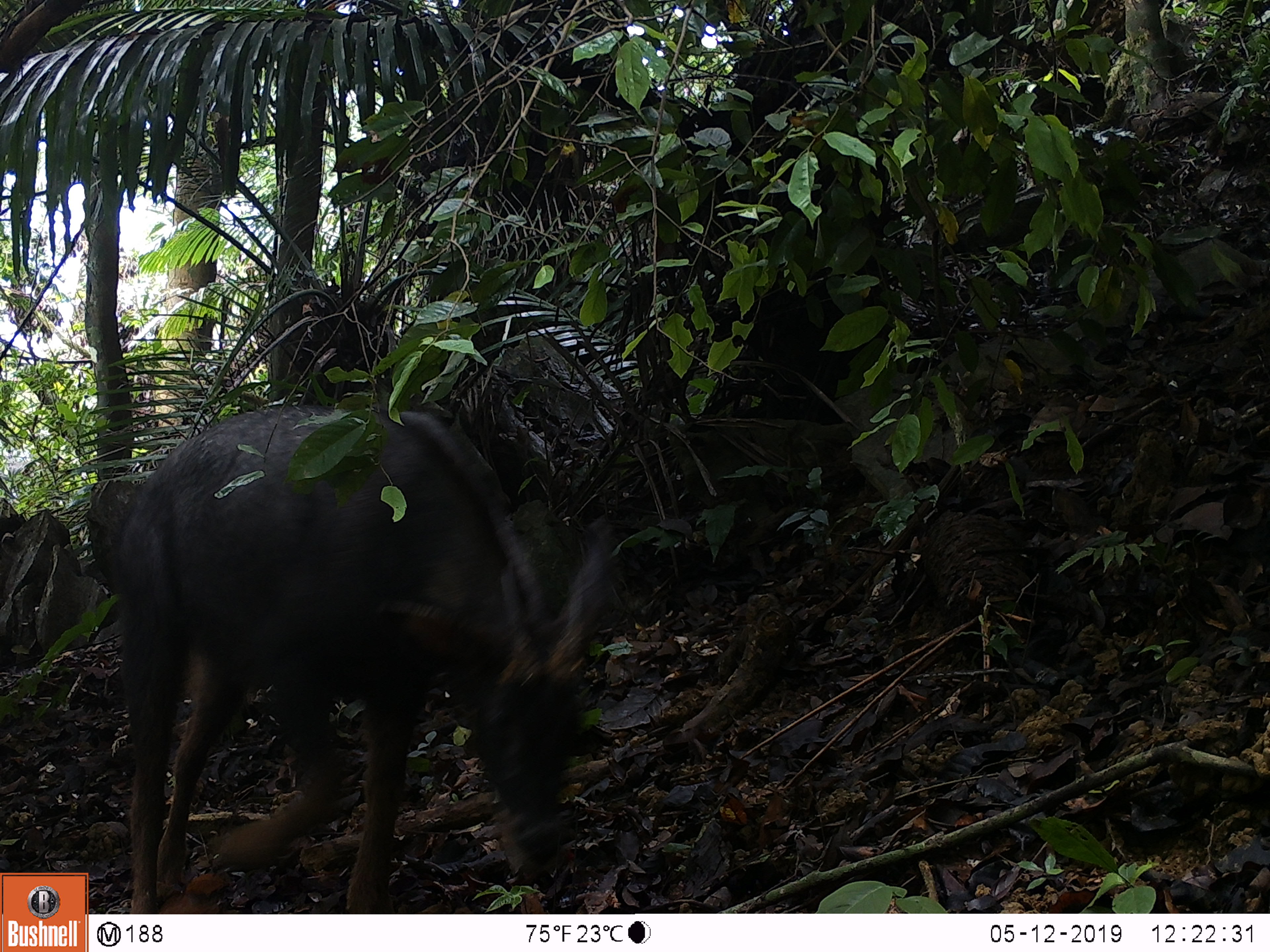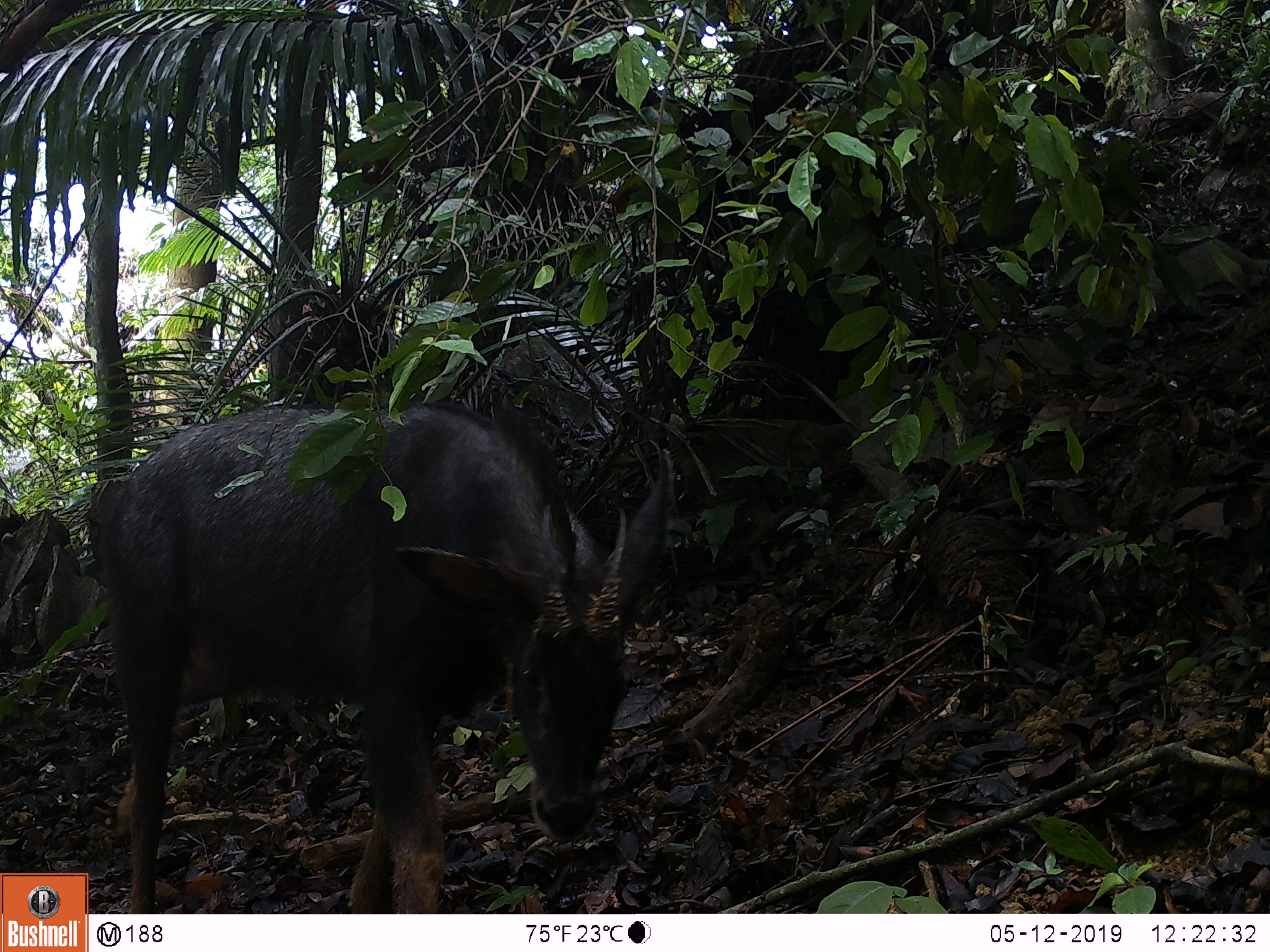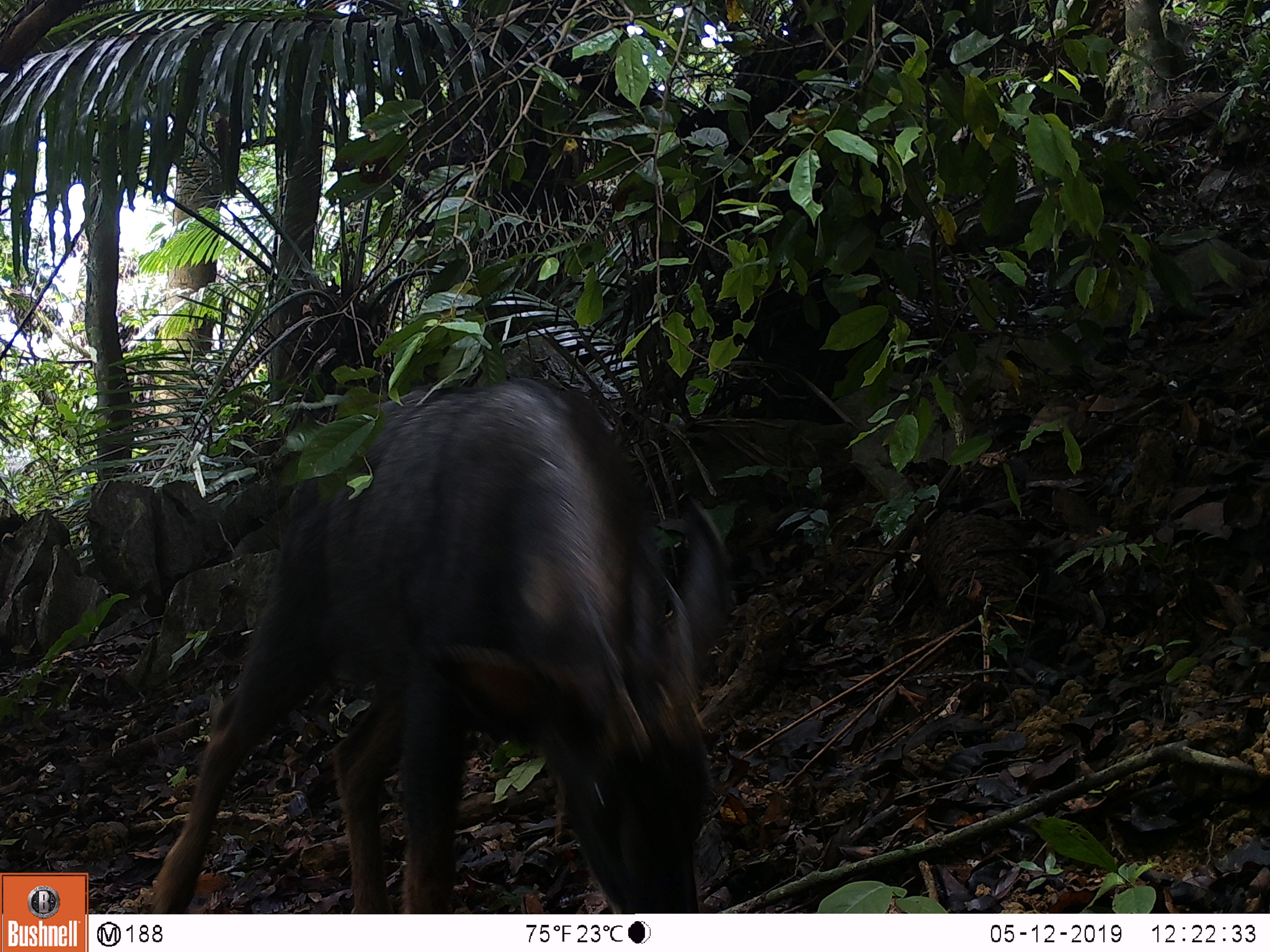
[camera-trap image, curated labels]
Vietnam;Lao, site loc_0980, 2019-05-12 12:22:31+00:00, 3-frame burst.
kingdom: Animalia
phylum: Chordata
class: Mammalia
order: Artiodactyla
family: Bovidae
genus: Capricornis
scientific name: Capricornis sumatraensis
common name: chinese serow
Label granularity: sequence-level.